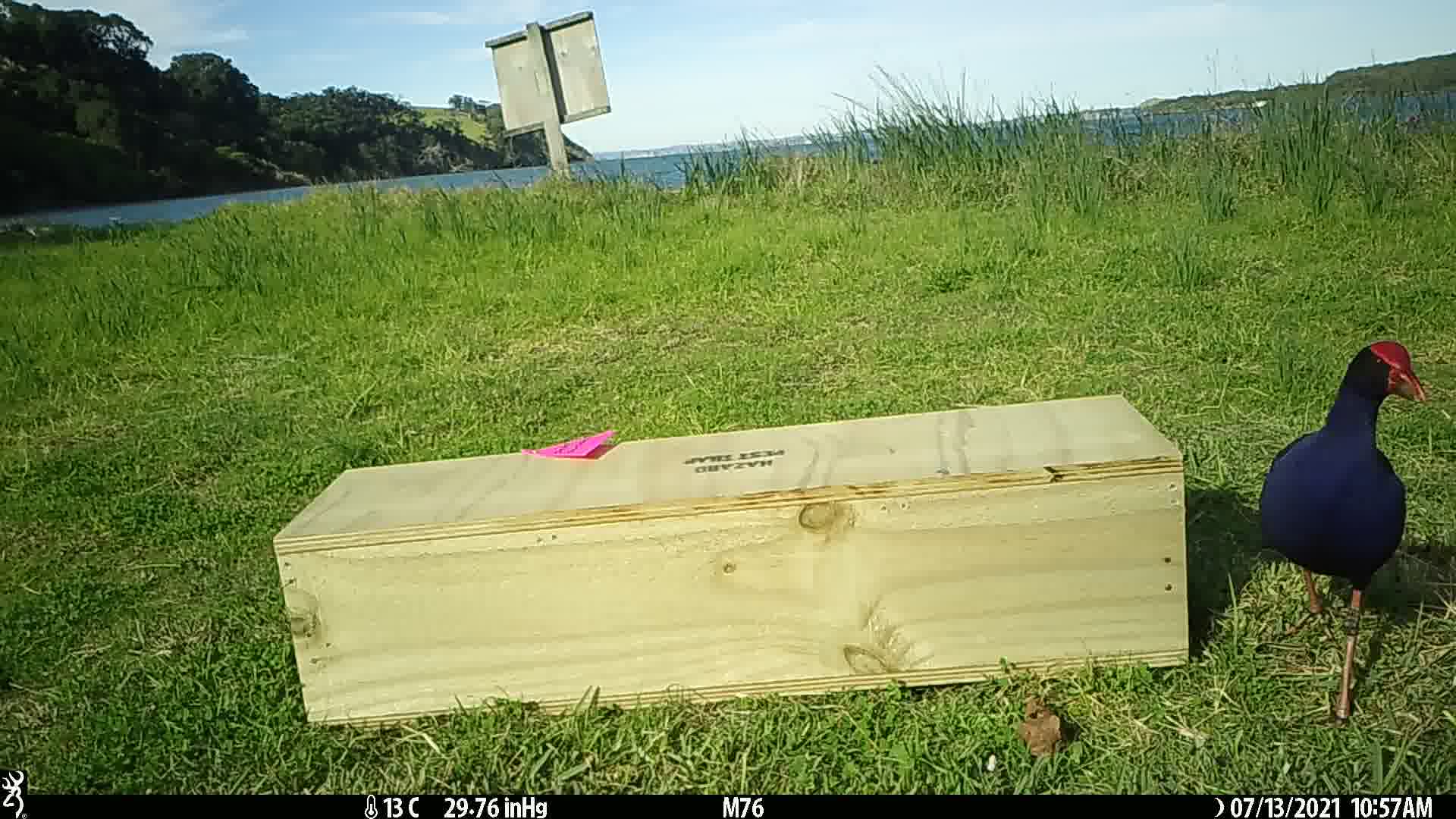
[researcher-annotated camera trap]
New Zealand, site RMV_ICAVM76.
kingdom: Animalia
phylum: Chordata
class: Aves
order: Gruiformes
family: Rallidae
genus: Porphyrio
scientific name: Porphyrio melanotus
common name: australasian swamphen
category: pukeko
Pukeko (australasian swamphen) (Porphyrio melanotus).